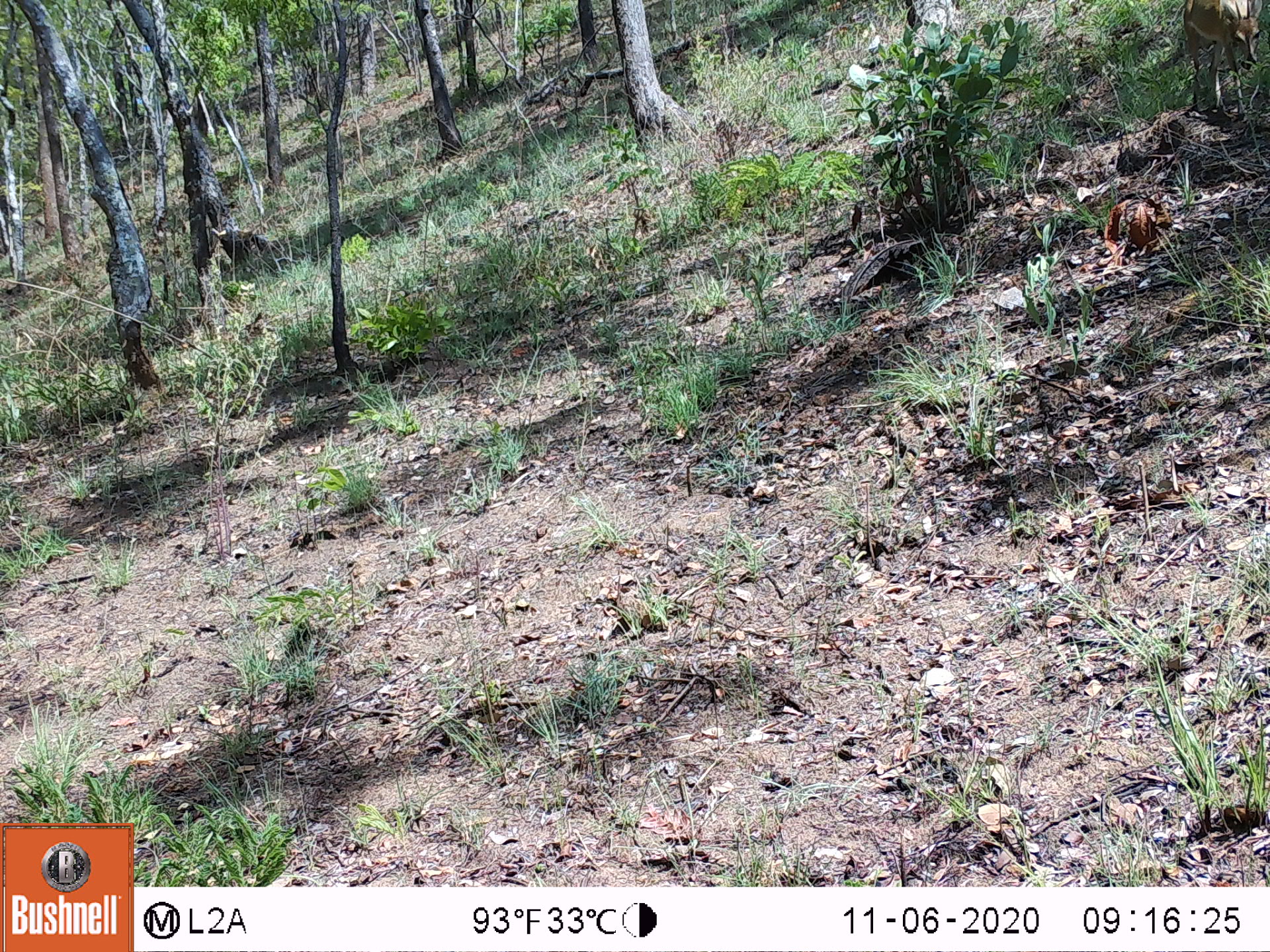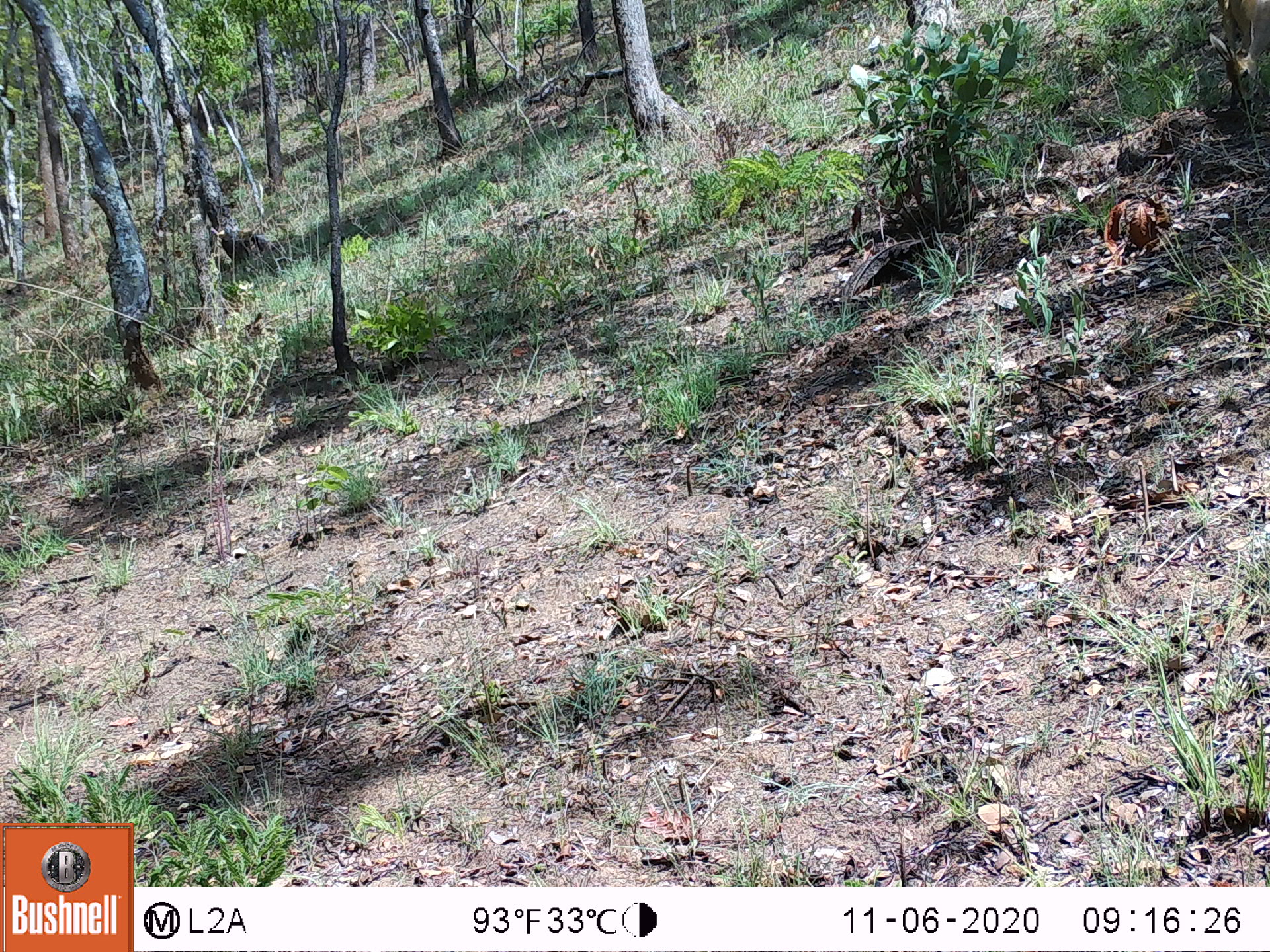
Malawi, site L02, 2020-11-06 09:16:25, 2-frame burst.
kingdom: Animalia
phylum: Chordata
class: Mammalia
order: Artiodactyla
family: Bovidae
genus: Sylvicapra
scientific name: Sylvicapra grimmia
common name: common duiker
Common duiker (Sylvicapra grimmia), count 1.